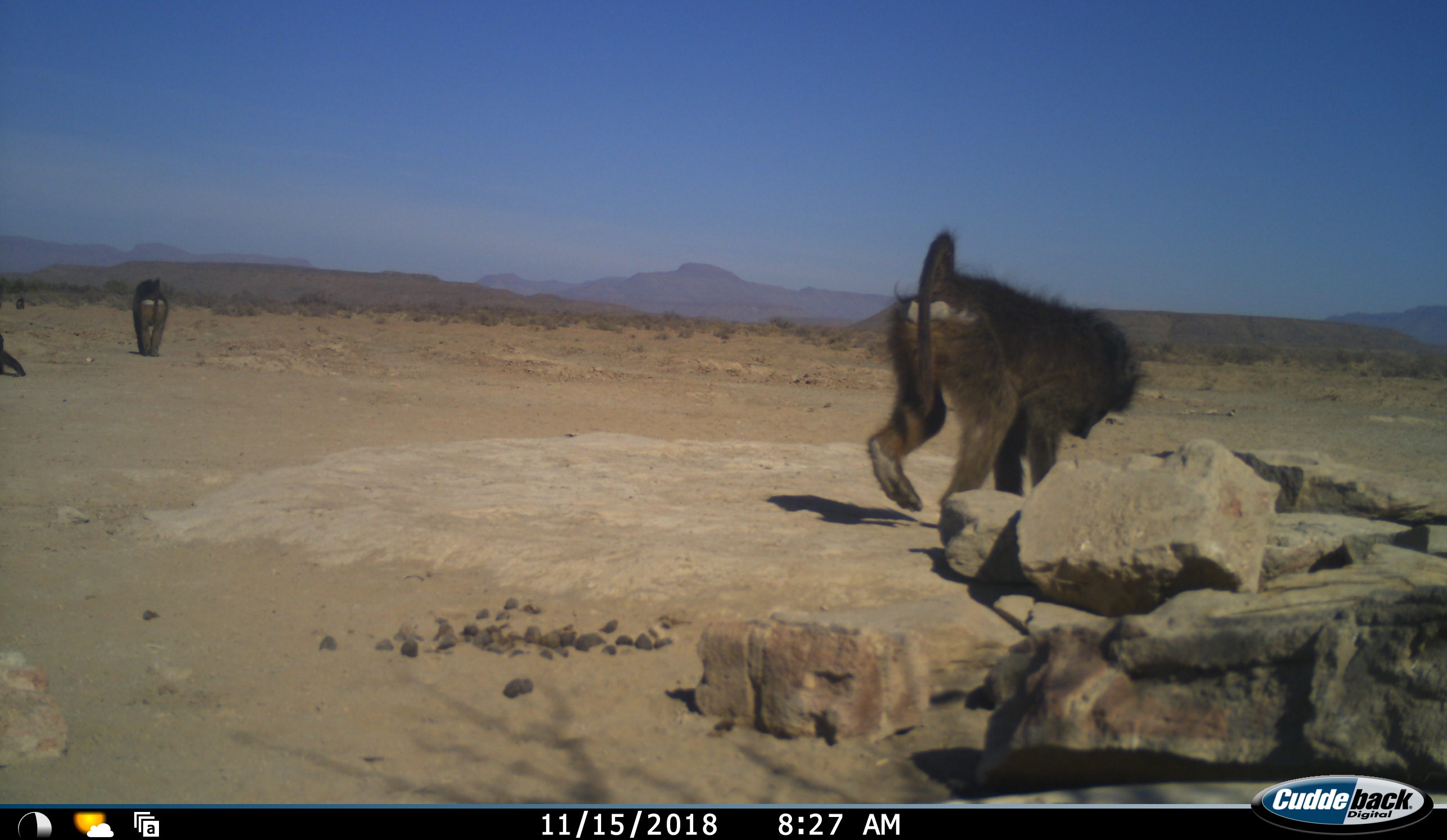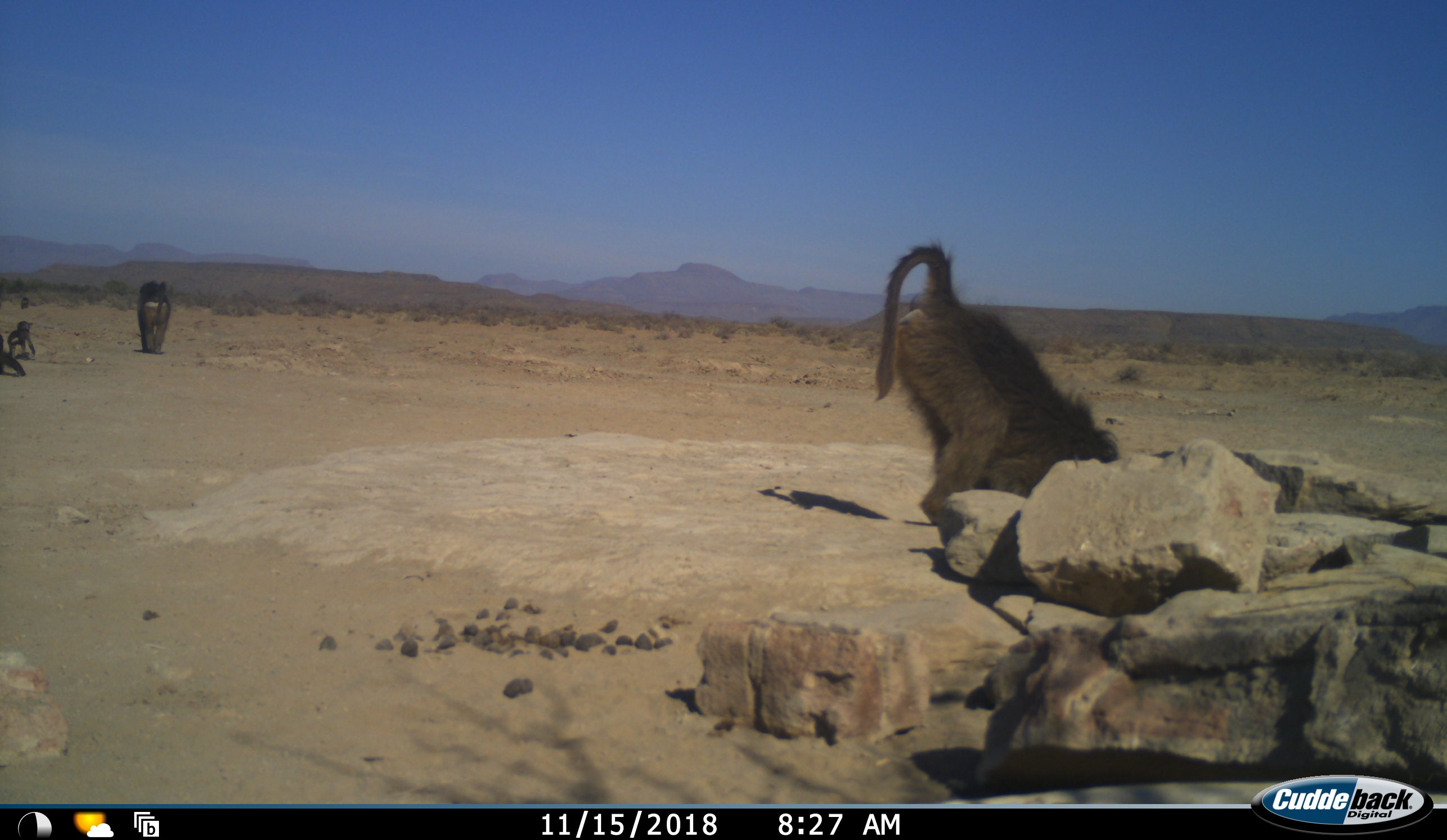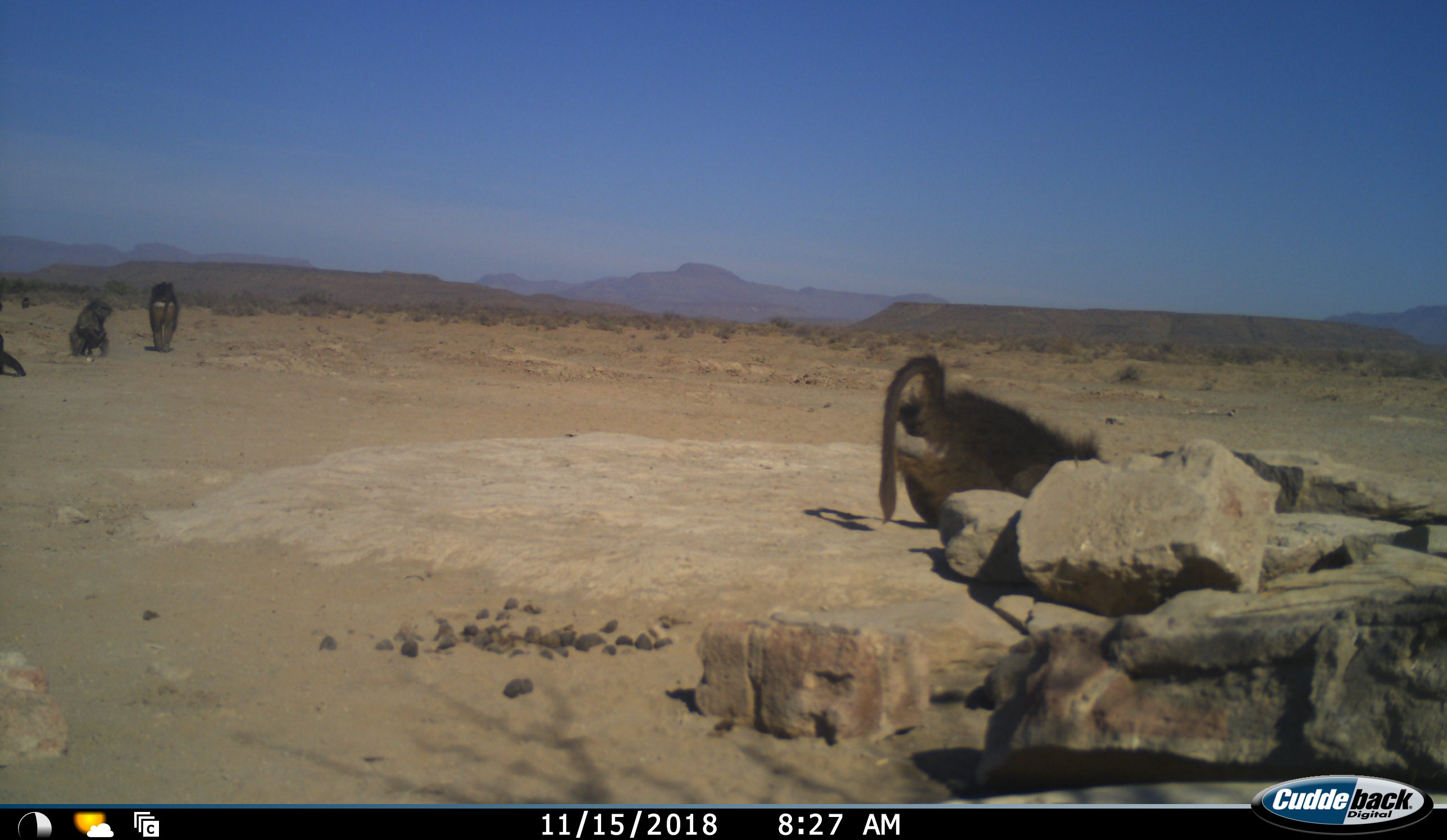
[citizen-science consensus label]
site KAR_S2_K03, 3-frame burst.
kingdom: Animalia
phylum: Chordata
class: Mammalia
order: Primates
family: Cercopithecidae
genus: Papio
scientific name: Papio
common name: baboon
Baboon (Papio), count 6. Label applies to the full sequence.